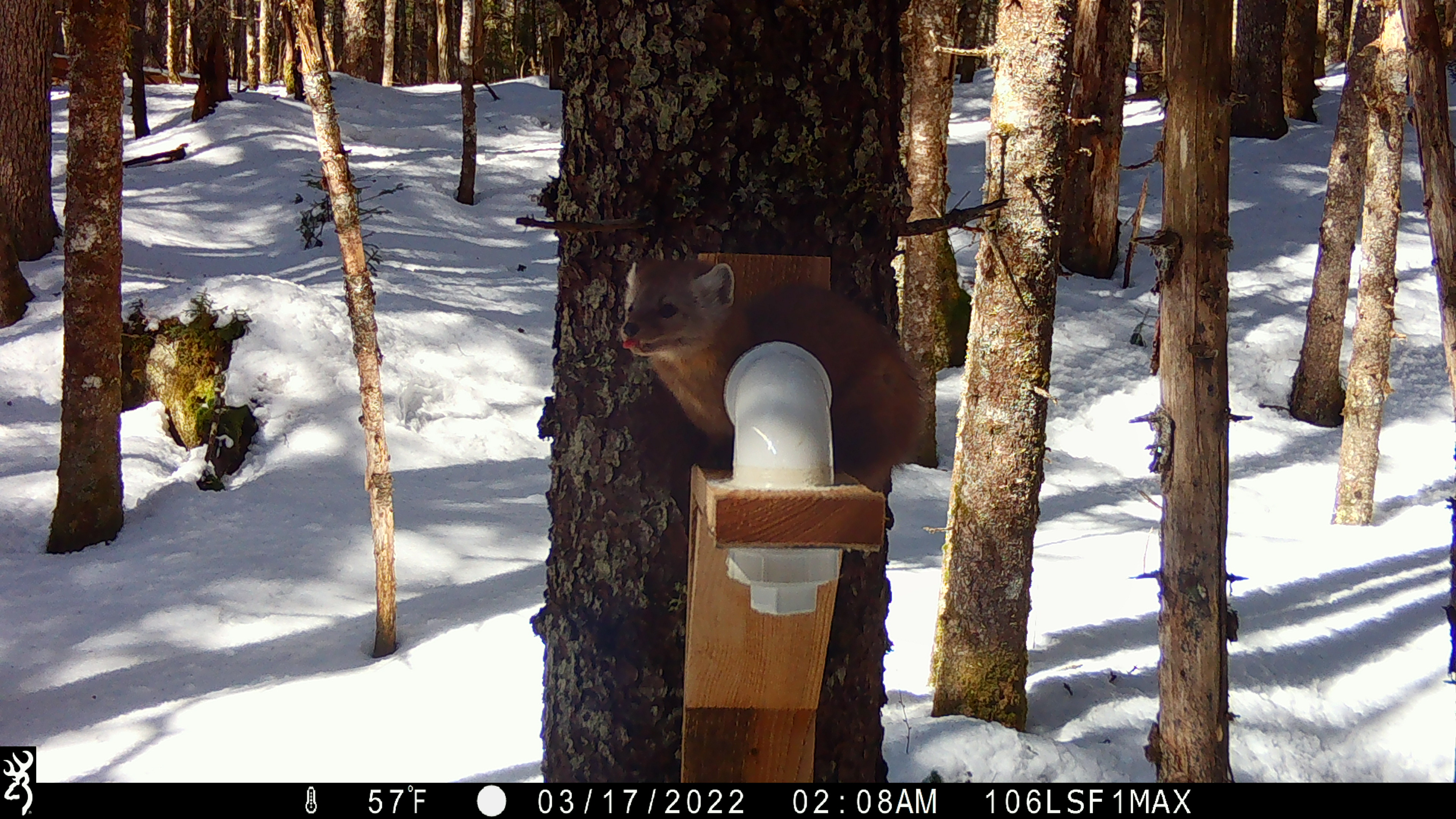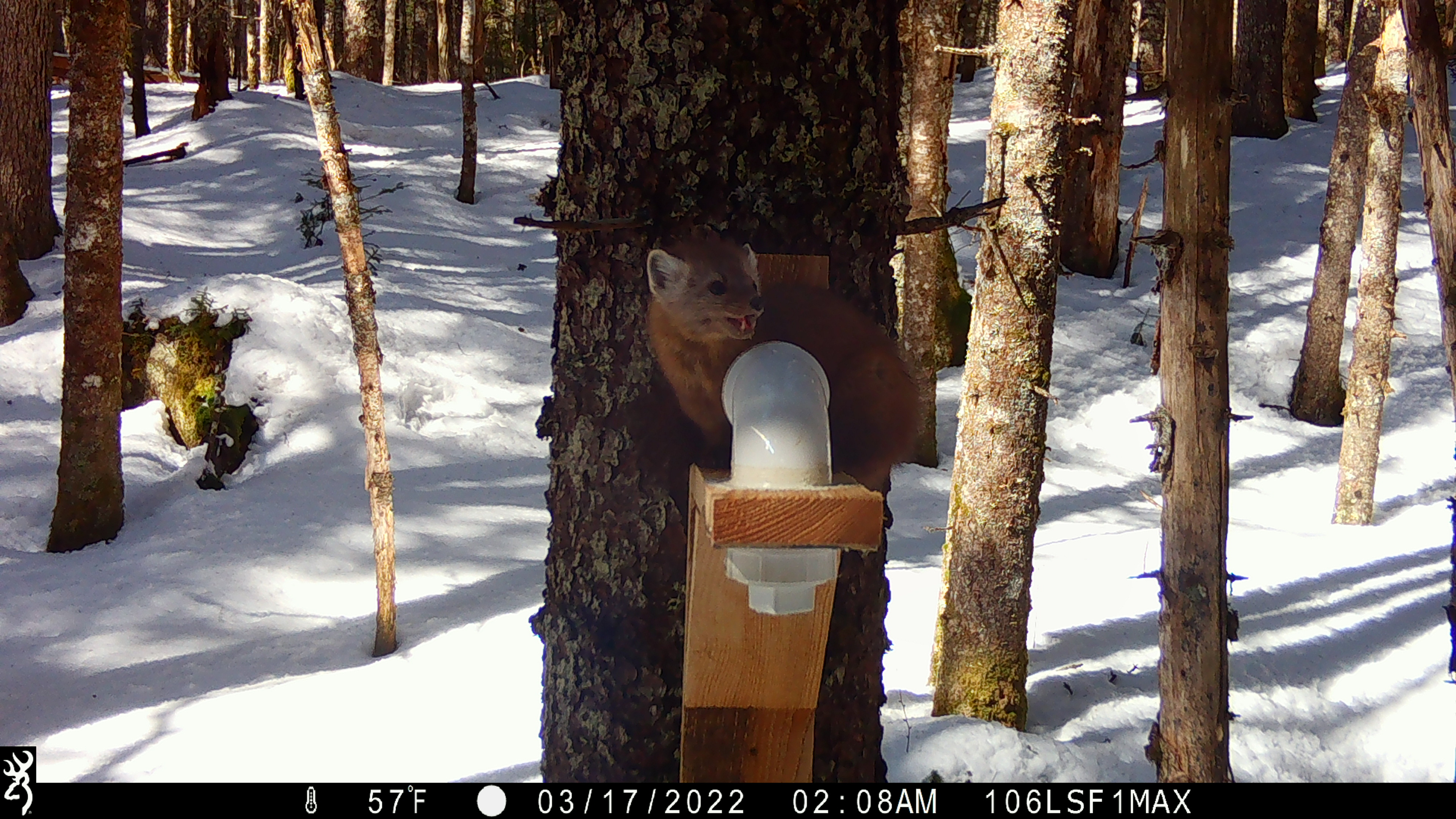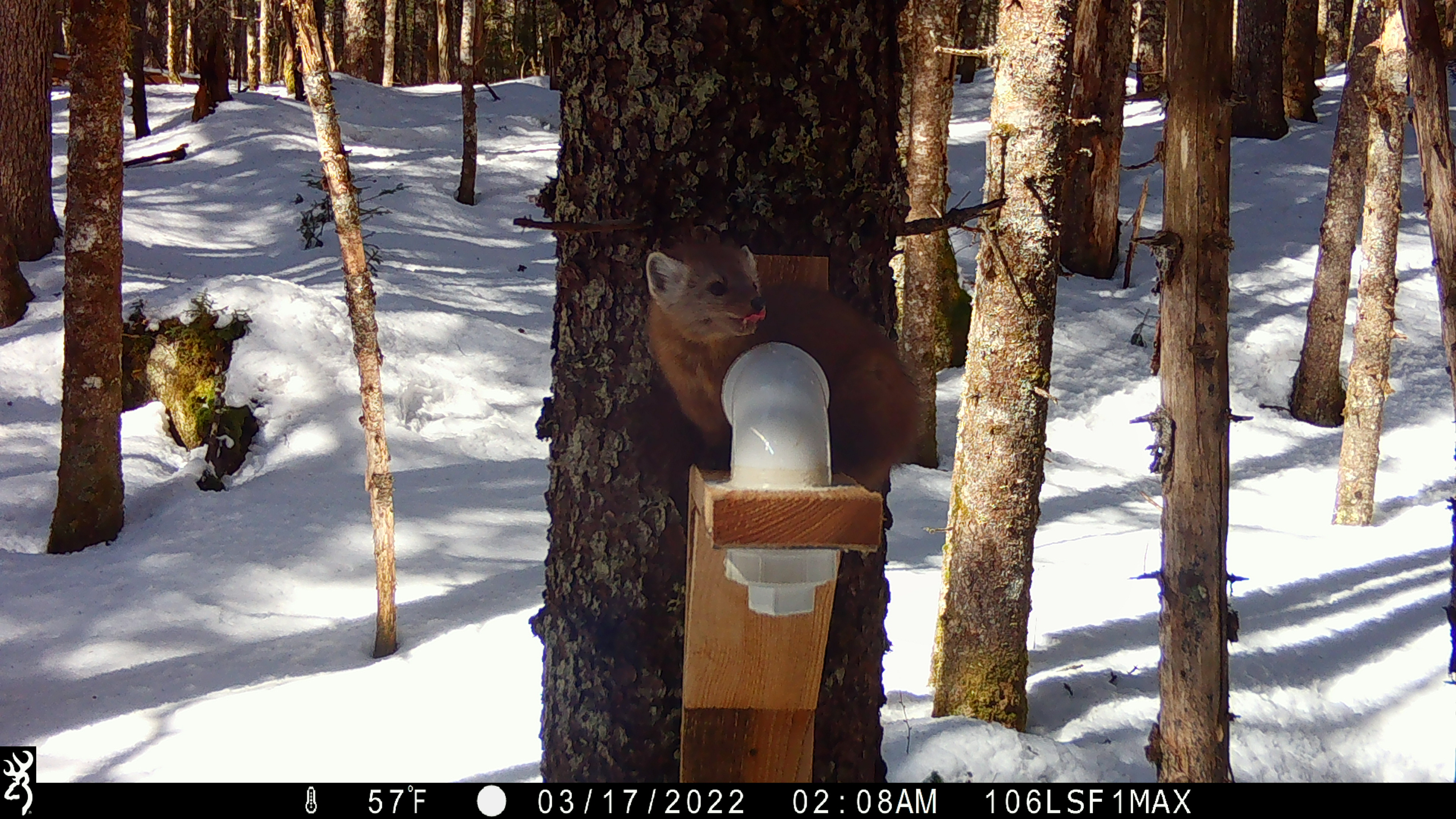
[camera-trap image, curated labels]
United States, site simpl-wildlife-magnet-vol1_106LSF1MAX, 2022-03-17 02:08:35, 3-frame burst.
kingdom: Animalia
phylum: Chordata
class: Mammalia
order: Carnivora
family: Mustelidae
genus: Martes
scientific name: Martes americana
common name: american marten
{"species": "american marten (Martes americana)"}